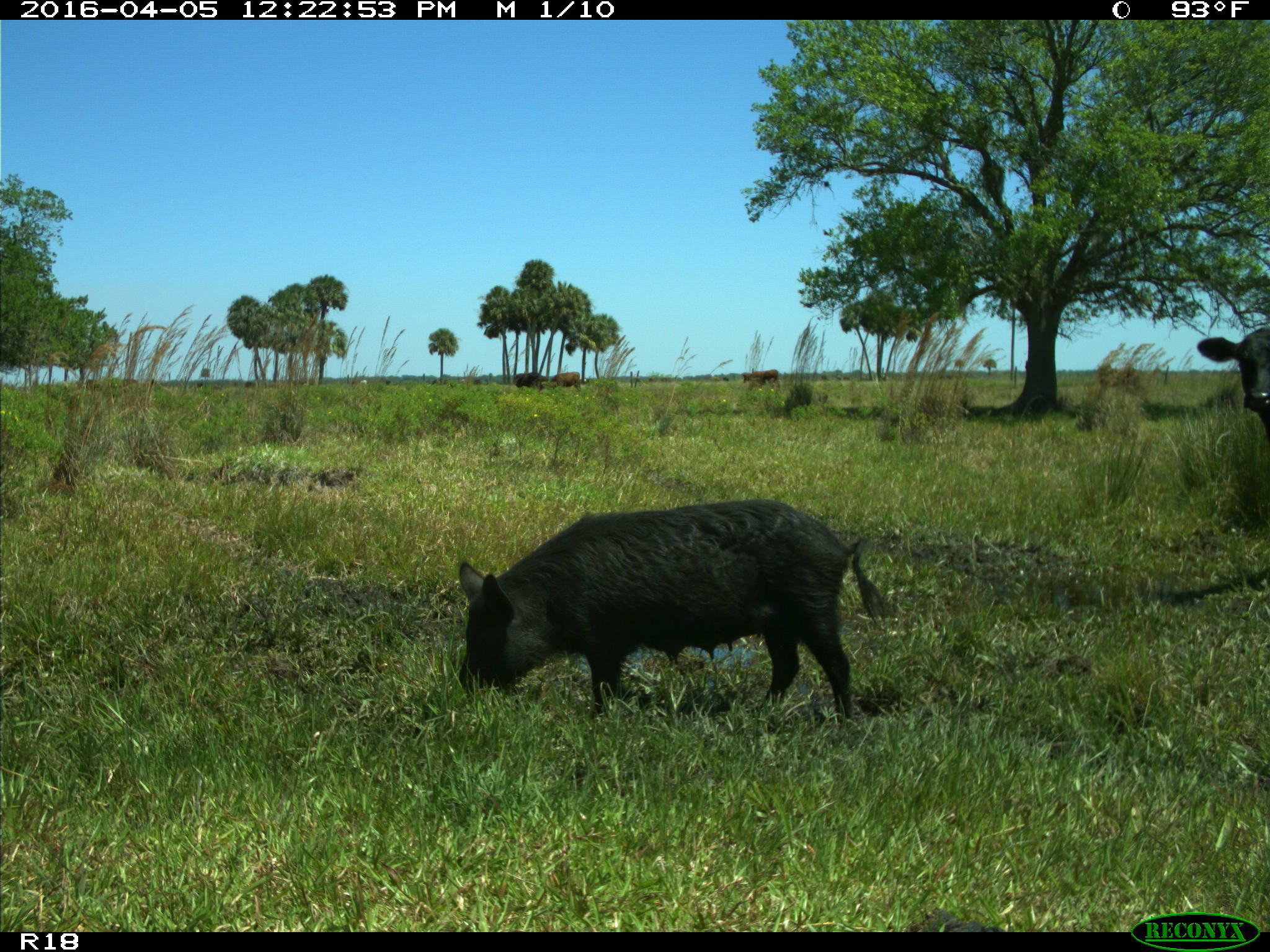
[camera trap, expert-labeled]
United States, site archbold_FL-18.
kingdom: Animalia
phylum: Chordata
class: Mammalia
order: Artiodactyla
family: Suidae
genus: Sus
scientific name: Sus scrofa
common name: wild boar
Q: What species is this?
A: Sus scrofa (wild boar).